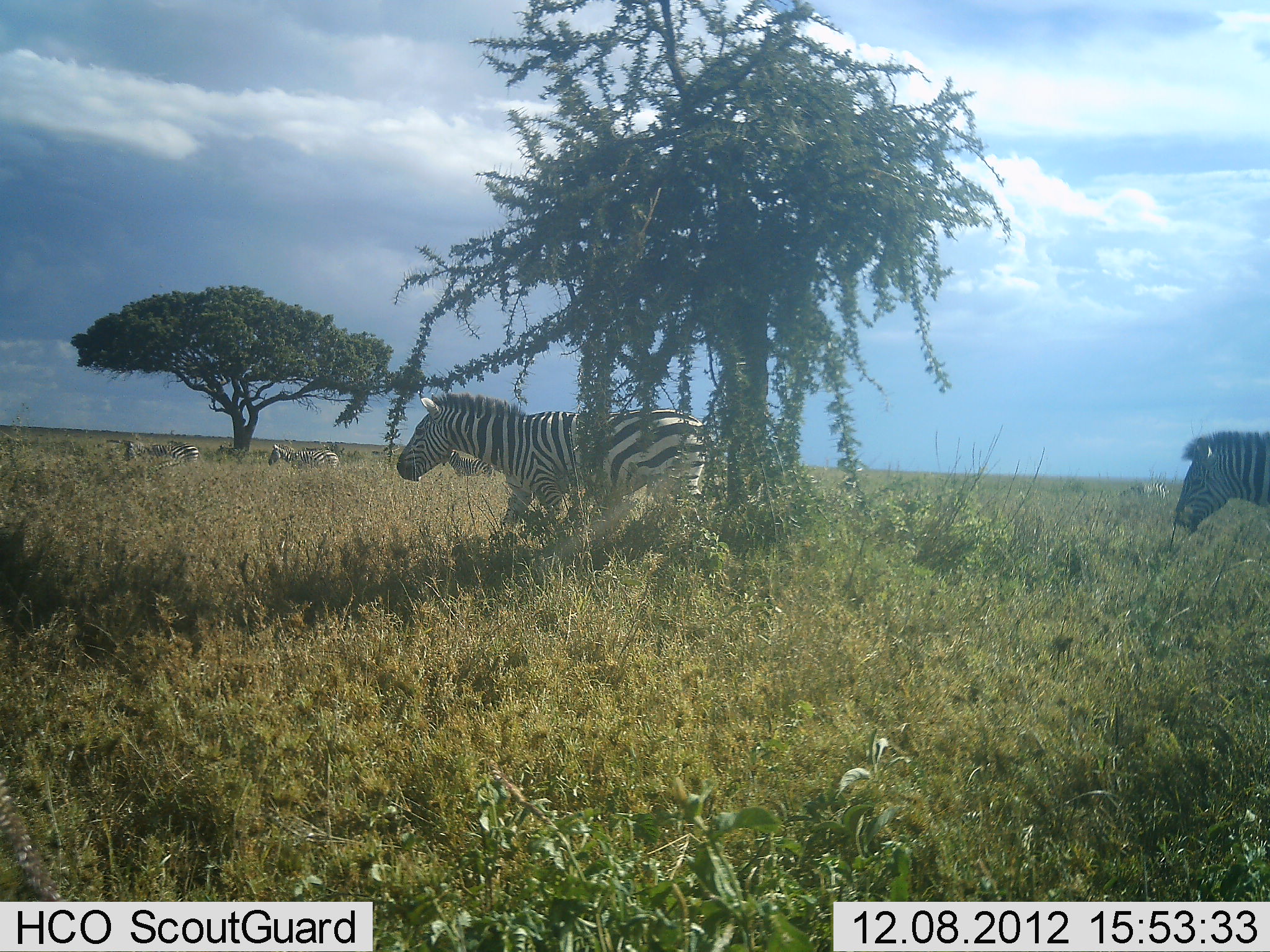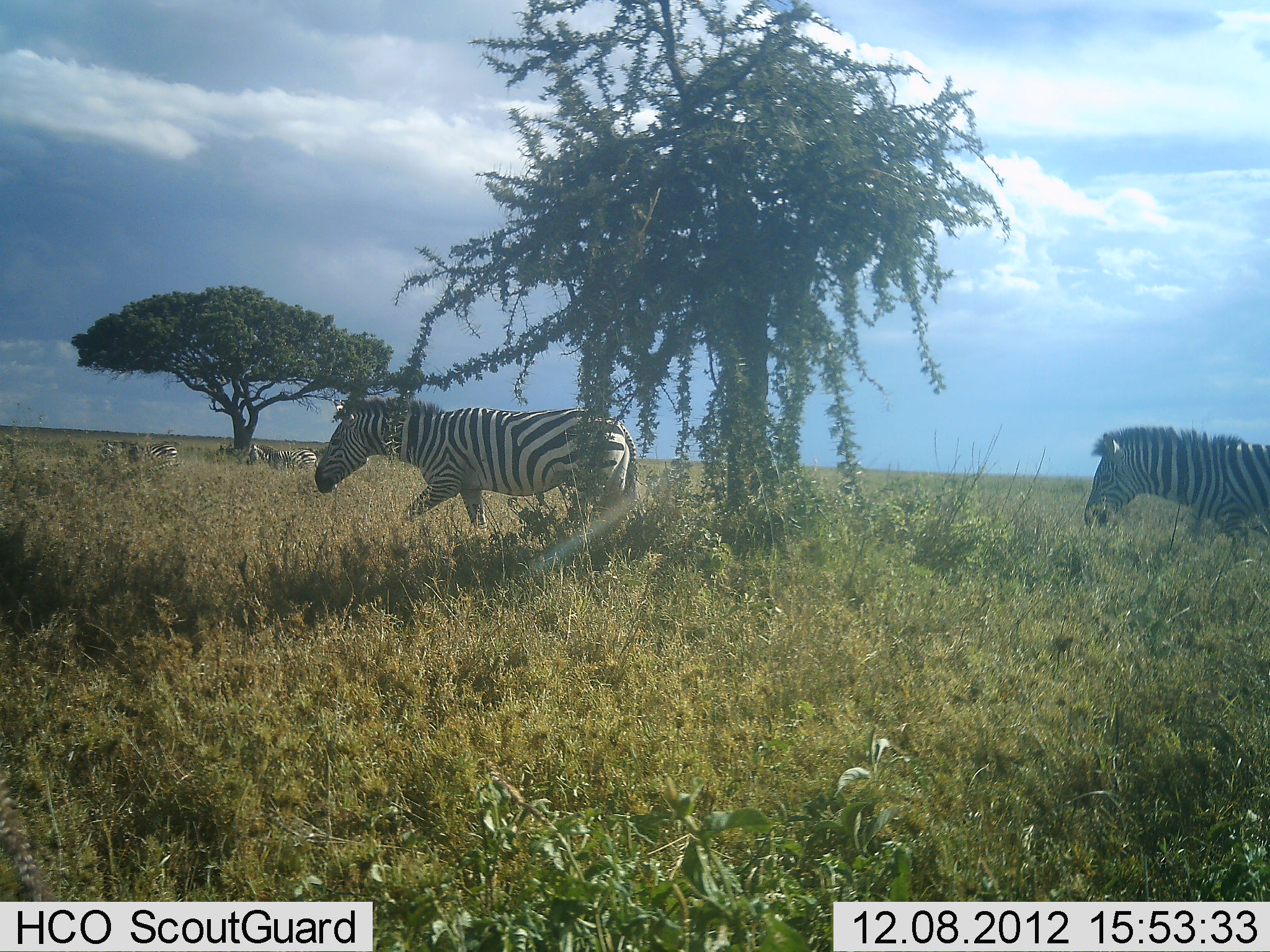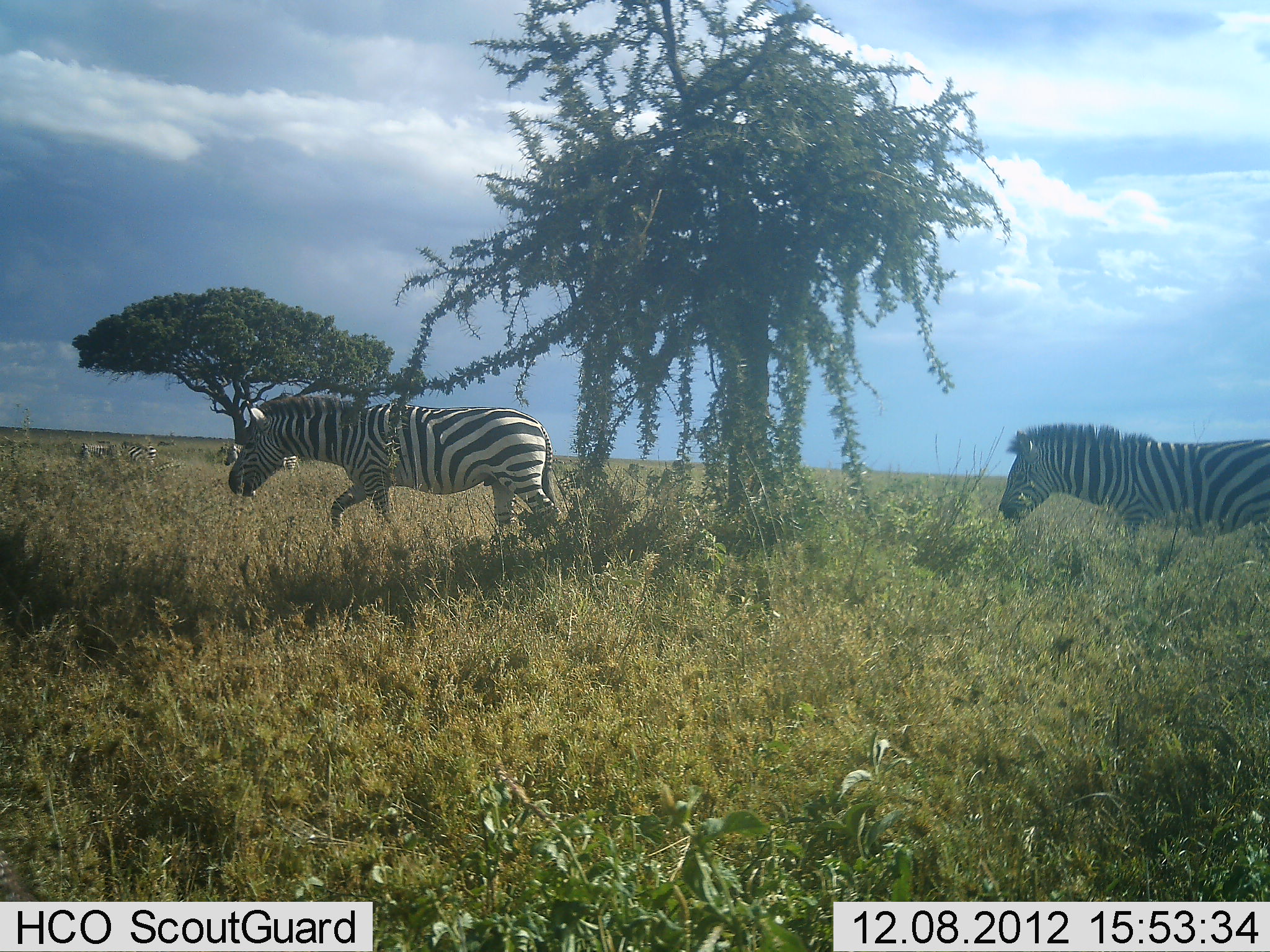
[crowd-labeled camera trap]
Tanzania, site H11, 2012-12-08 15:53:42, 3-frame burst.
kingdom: Animalia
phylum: Chordata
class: Mammalia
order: Perissodactyla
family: Equidae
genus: Equus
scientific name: Equus quagga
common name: plains zebra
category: zebra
Zebra (plains zebra) (Equus quagga), count 5. Behavior (volunteer vote fractions): standing 20%, resting 0%, moving 100%, interacting 0%. Young present (vote fraction): 0%. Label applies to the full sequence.